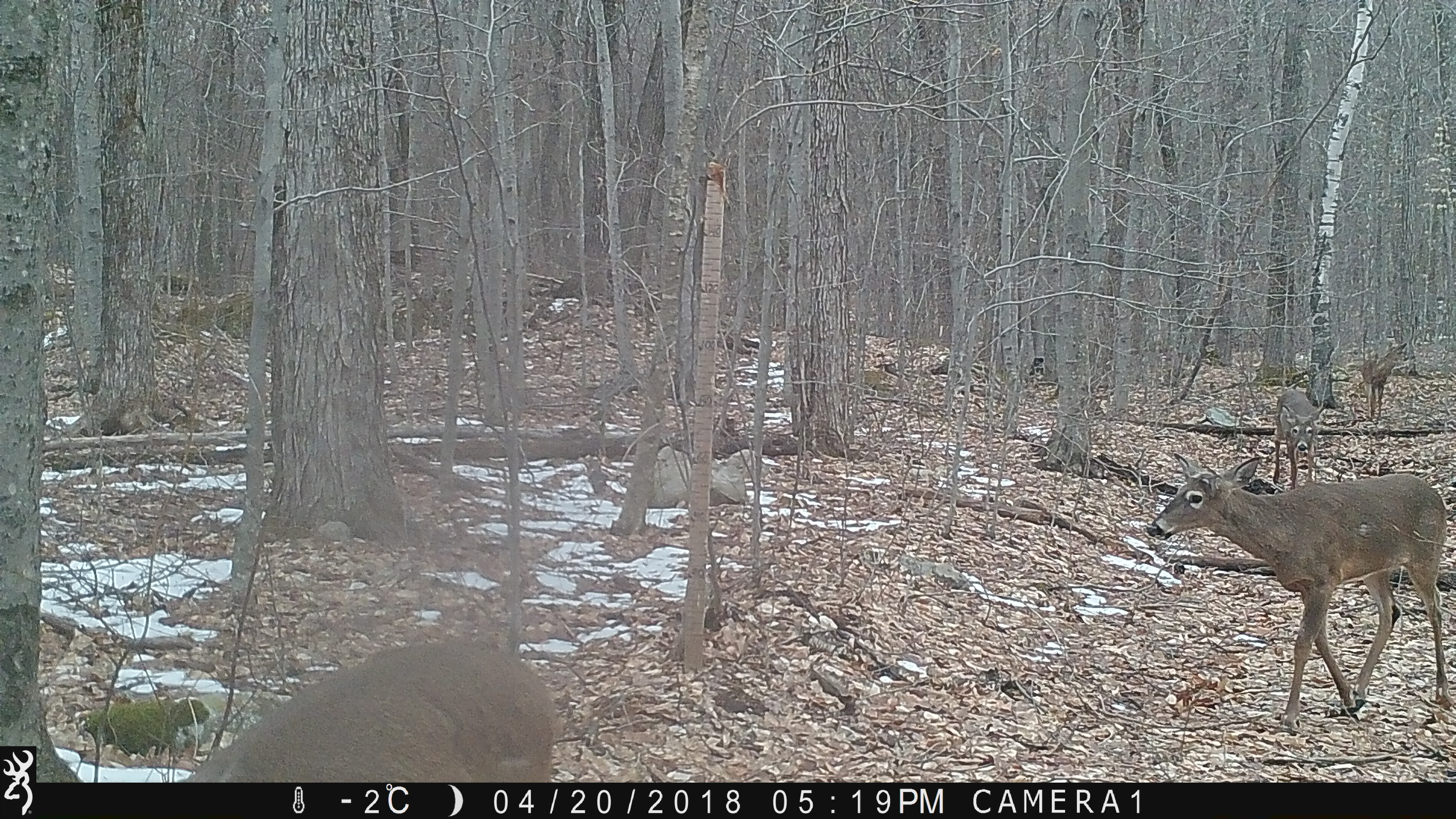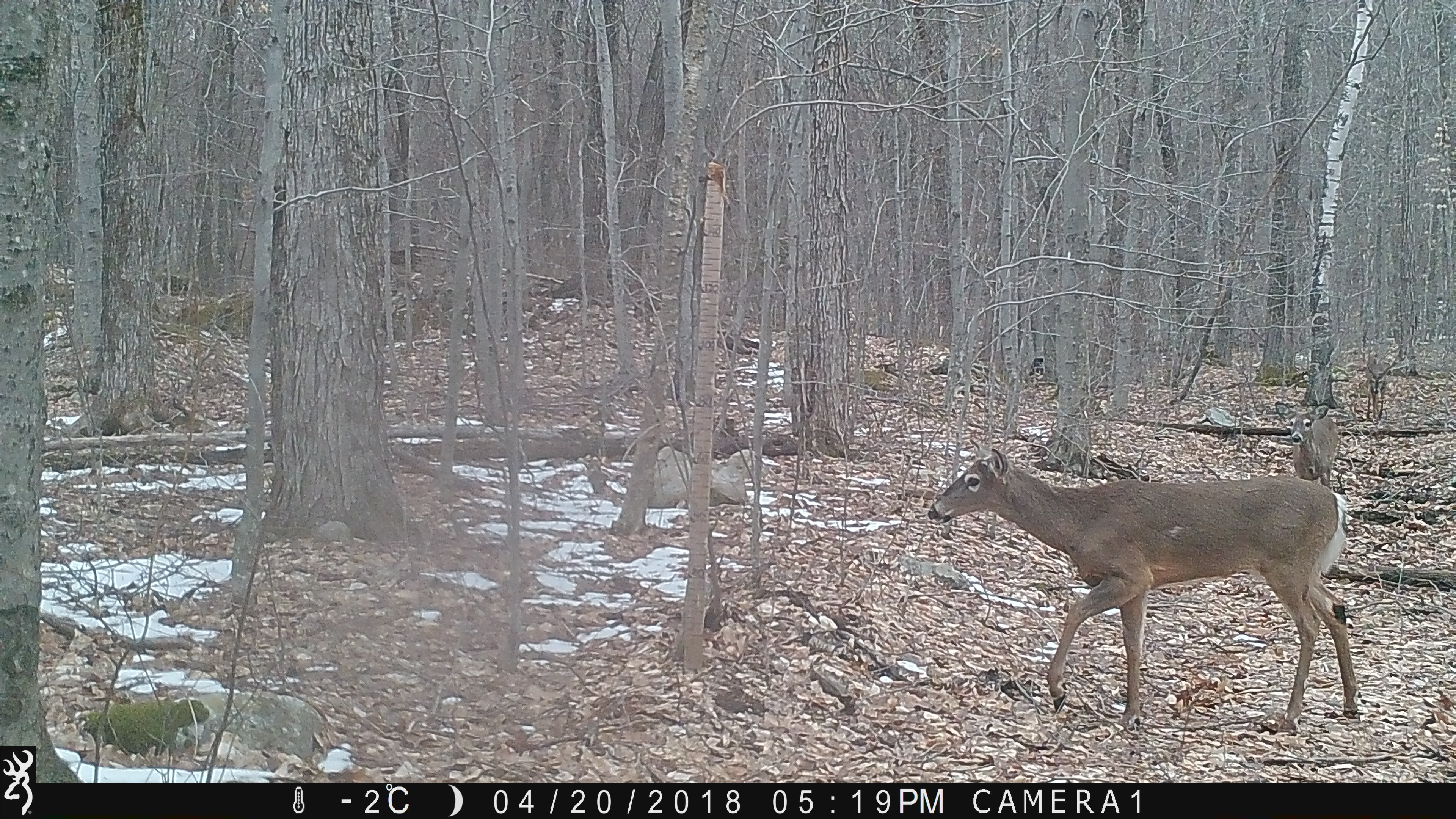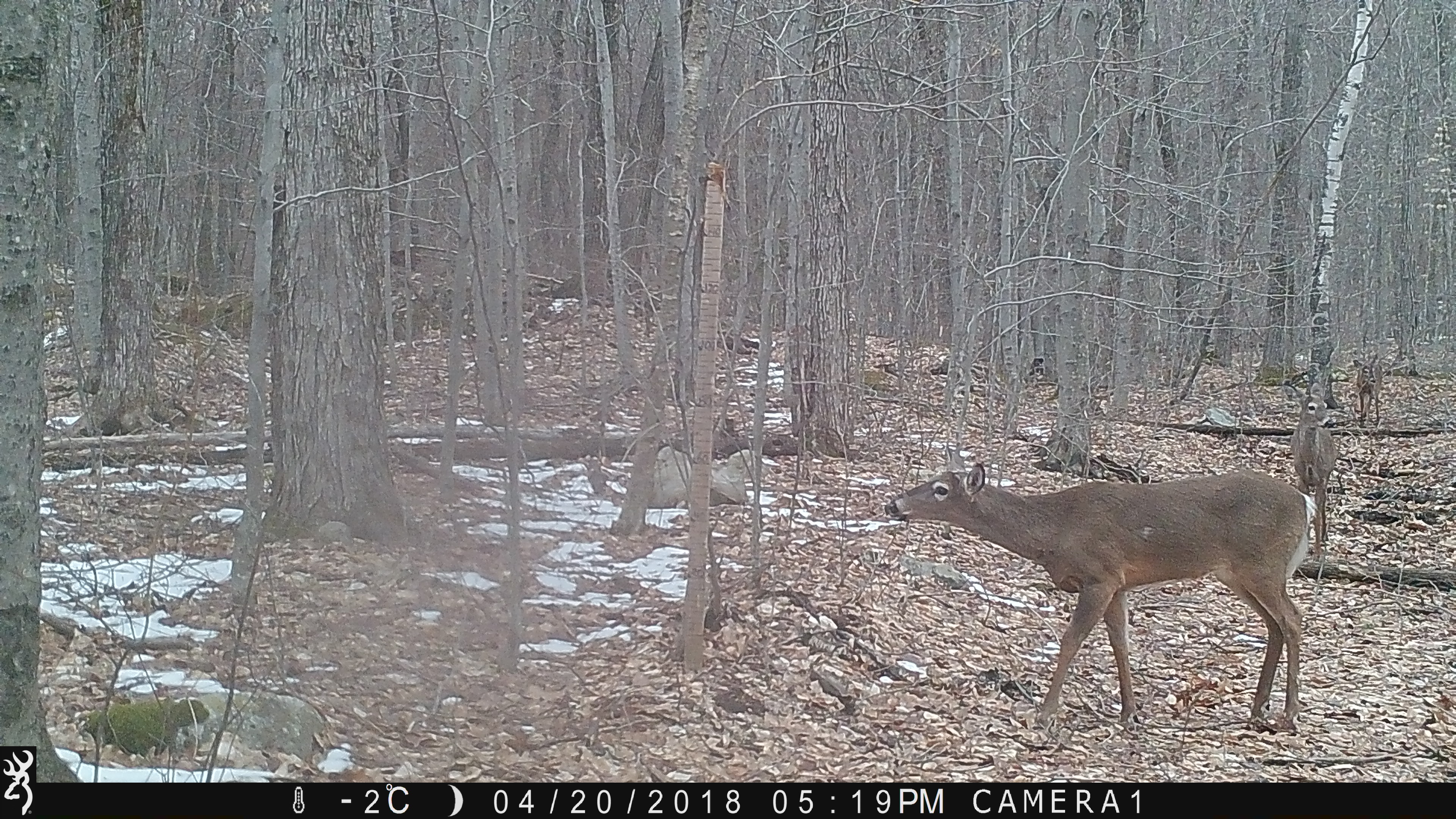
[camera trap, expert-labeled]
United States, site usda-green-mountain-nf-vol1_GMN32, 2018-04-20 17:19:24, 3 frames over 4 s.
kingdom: Animalia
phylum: Chordata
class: Mammalia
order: Artiodactyla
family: Cervidae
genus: Odocoileus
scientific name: Odocoileus virginianus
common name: white-tailed deer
White-tailed deer (Odocoileus virginianus).